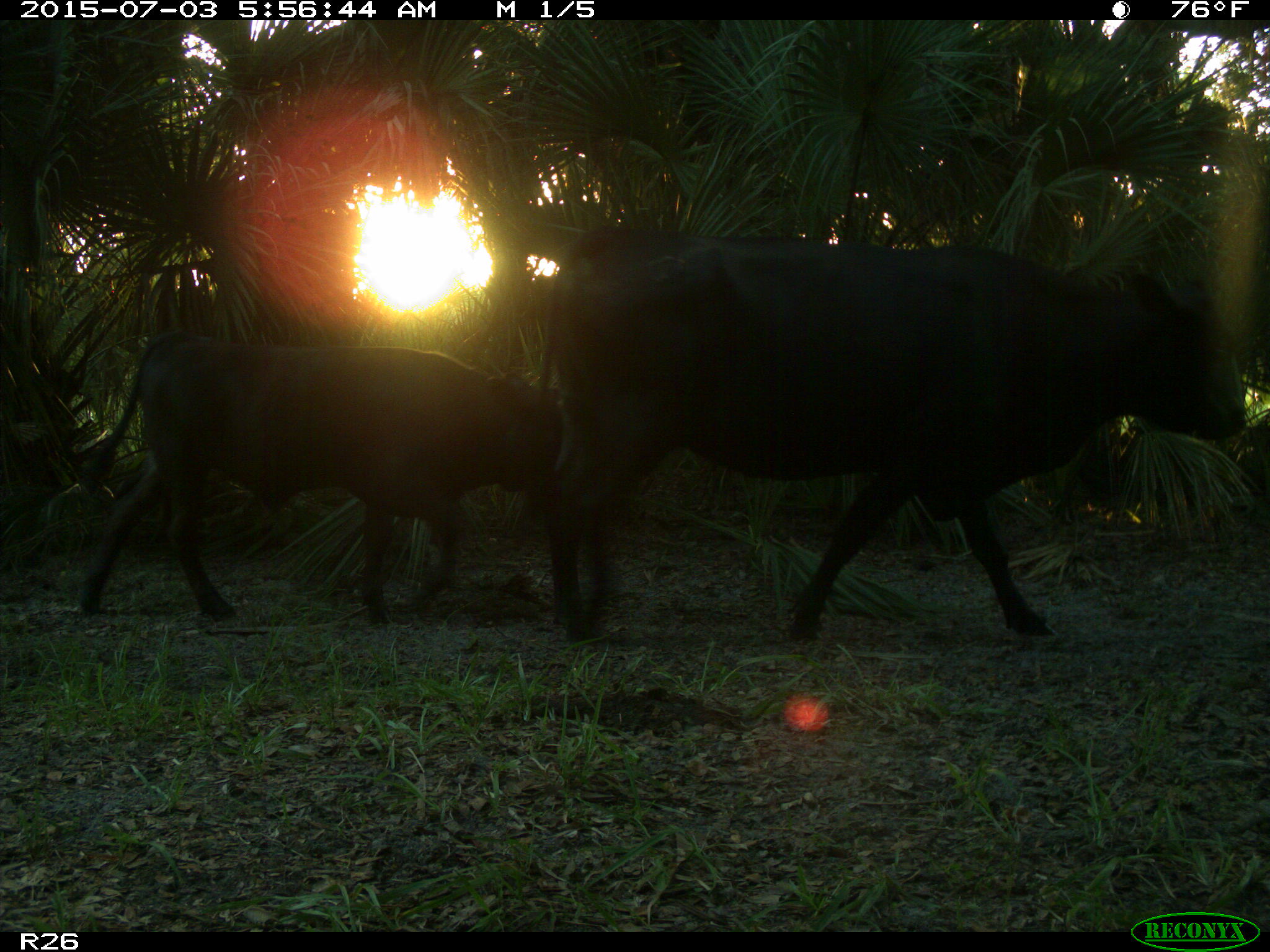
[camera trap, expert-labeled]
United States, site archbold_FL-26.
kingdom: Animalia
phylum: Chordata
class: Mammalia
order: Artiodactyla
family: Bovidae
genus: Bos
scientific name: Bos taurus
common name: domestic cow